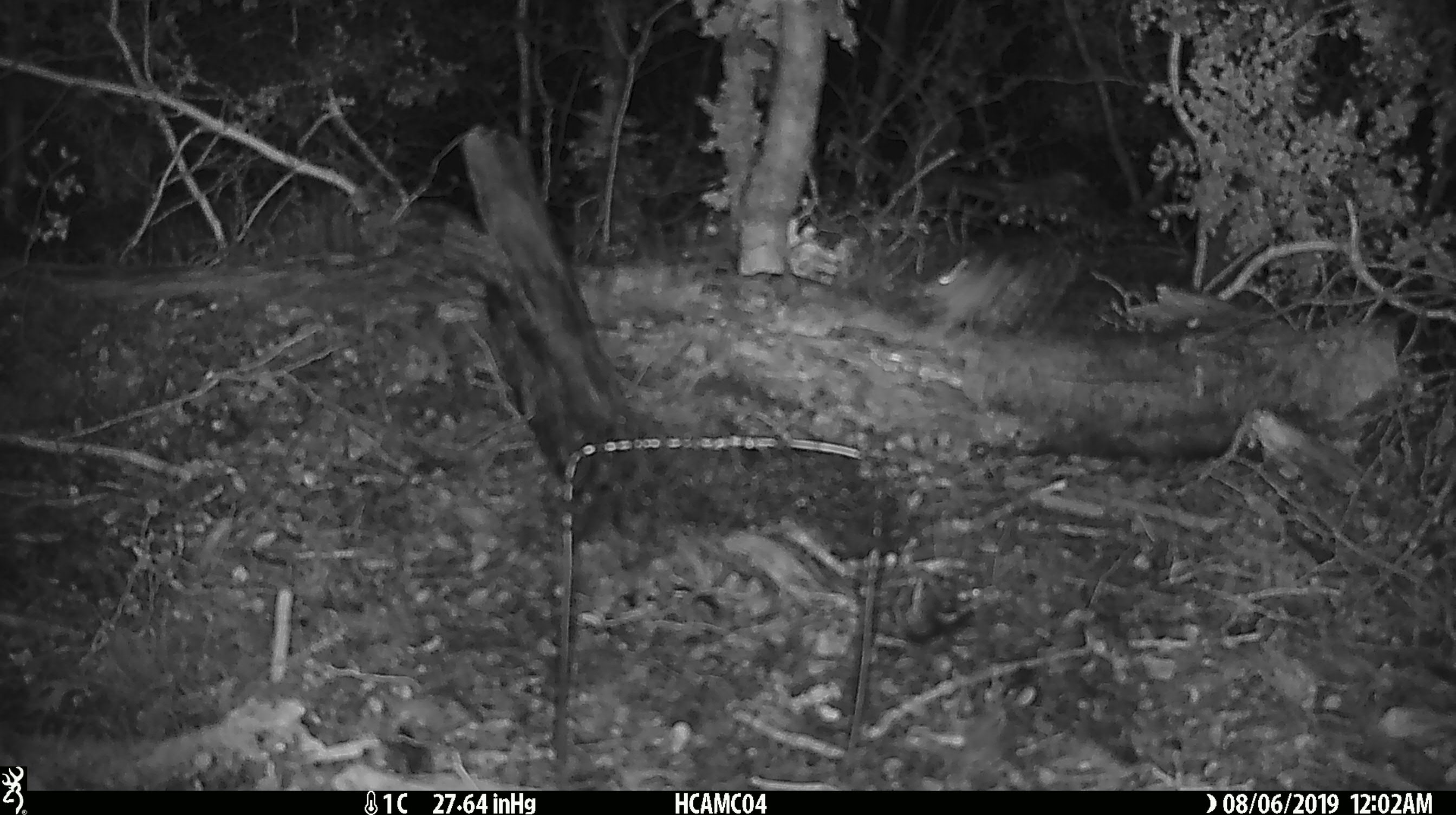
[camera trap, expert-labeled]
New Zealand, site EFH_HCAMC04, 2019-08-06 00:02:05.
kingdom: Animalia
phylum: Chordata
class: Mammalia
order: Rodentia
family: Muridae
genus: Mus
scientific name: Mus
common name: mouse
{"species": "mouse (Mus)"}